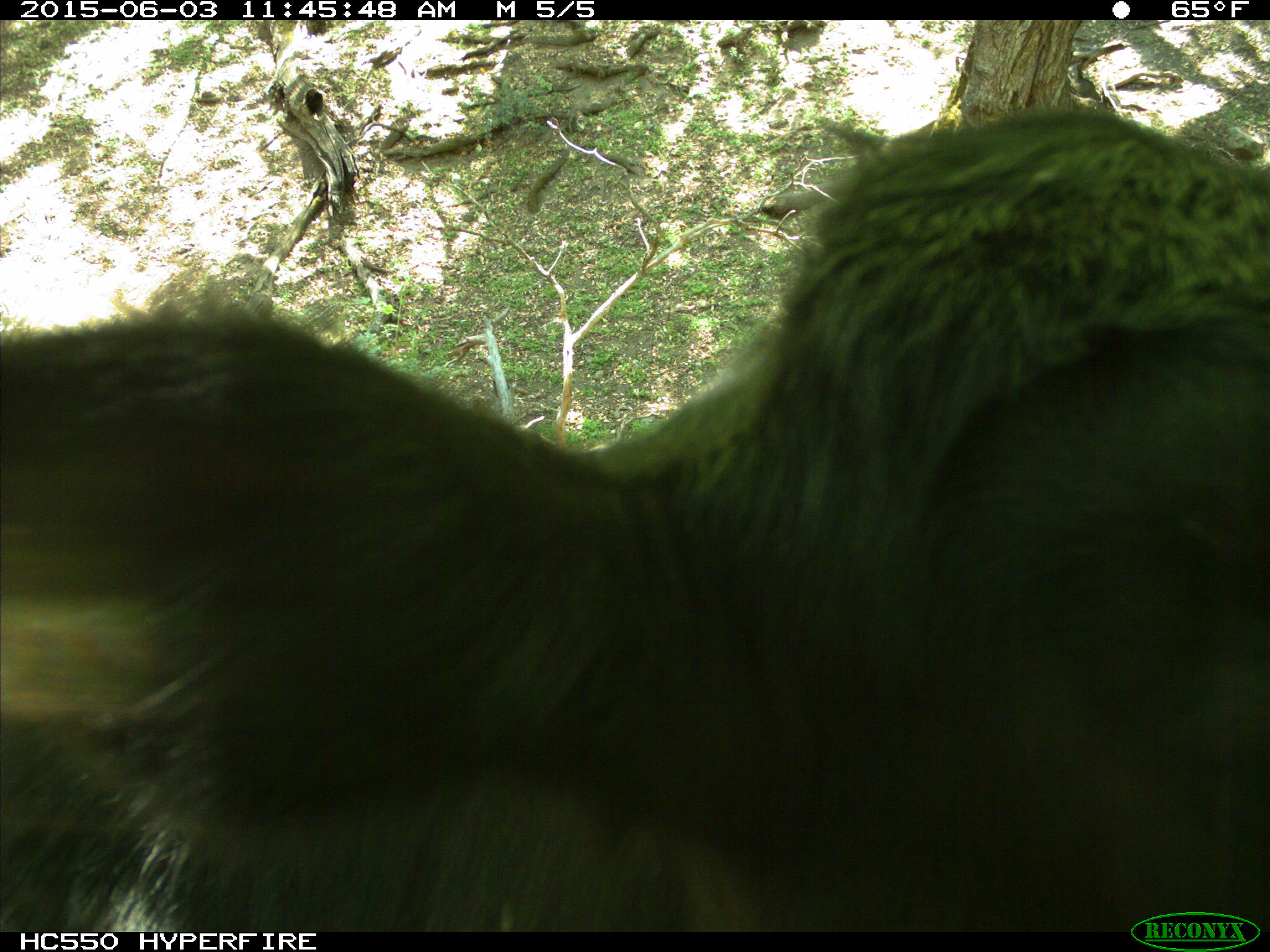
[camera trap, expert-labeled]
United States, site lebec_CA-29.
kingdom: Animalia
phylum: Chordata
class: Mammalia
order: Artiodactyla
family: Bovidae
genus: Bos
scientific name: Bos taurus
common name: domestic cow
Bos taurus (domestic cow).